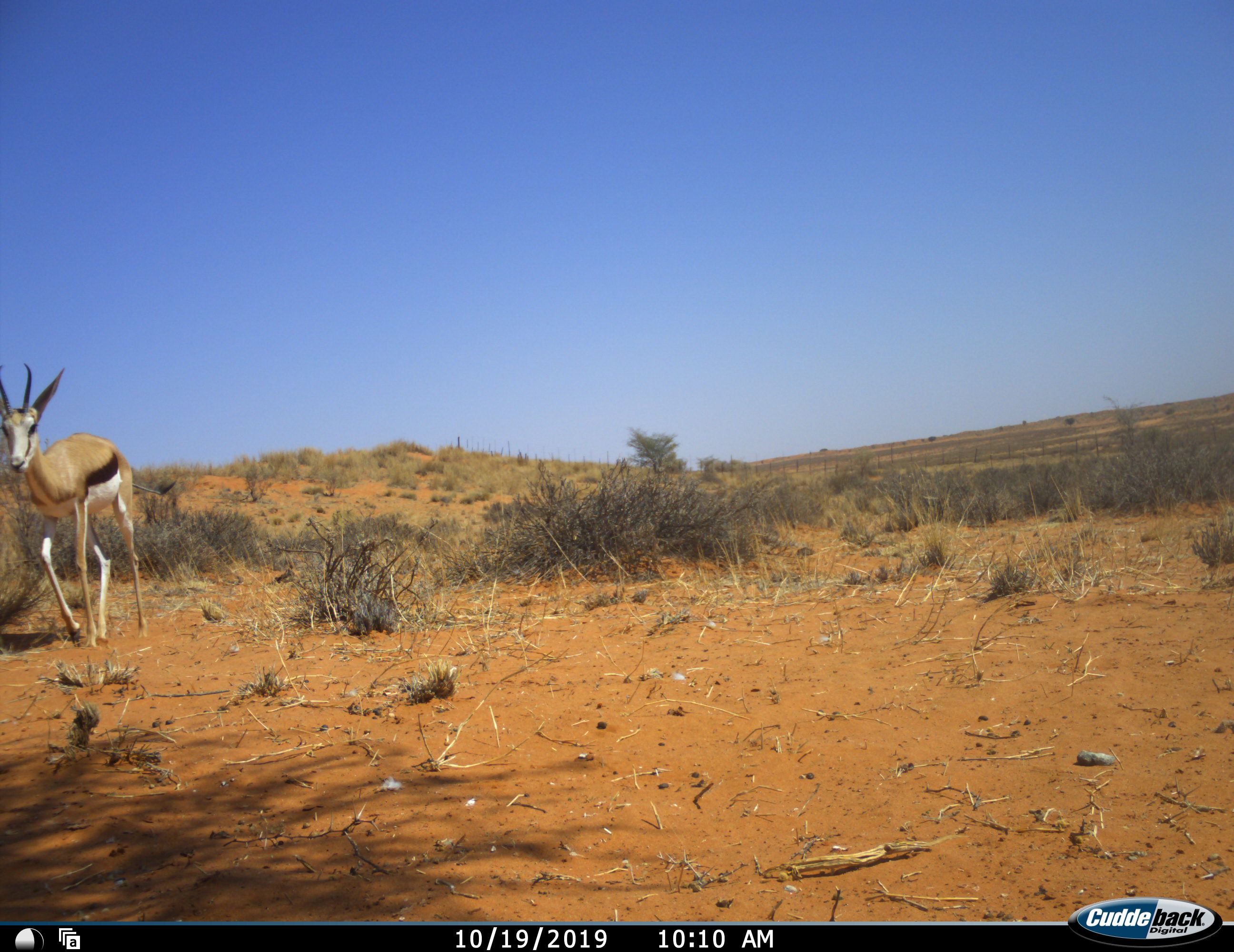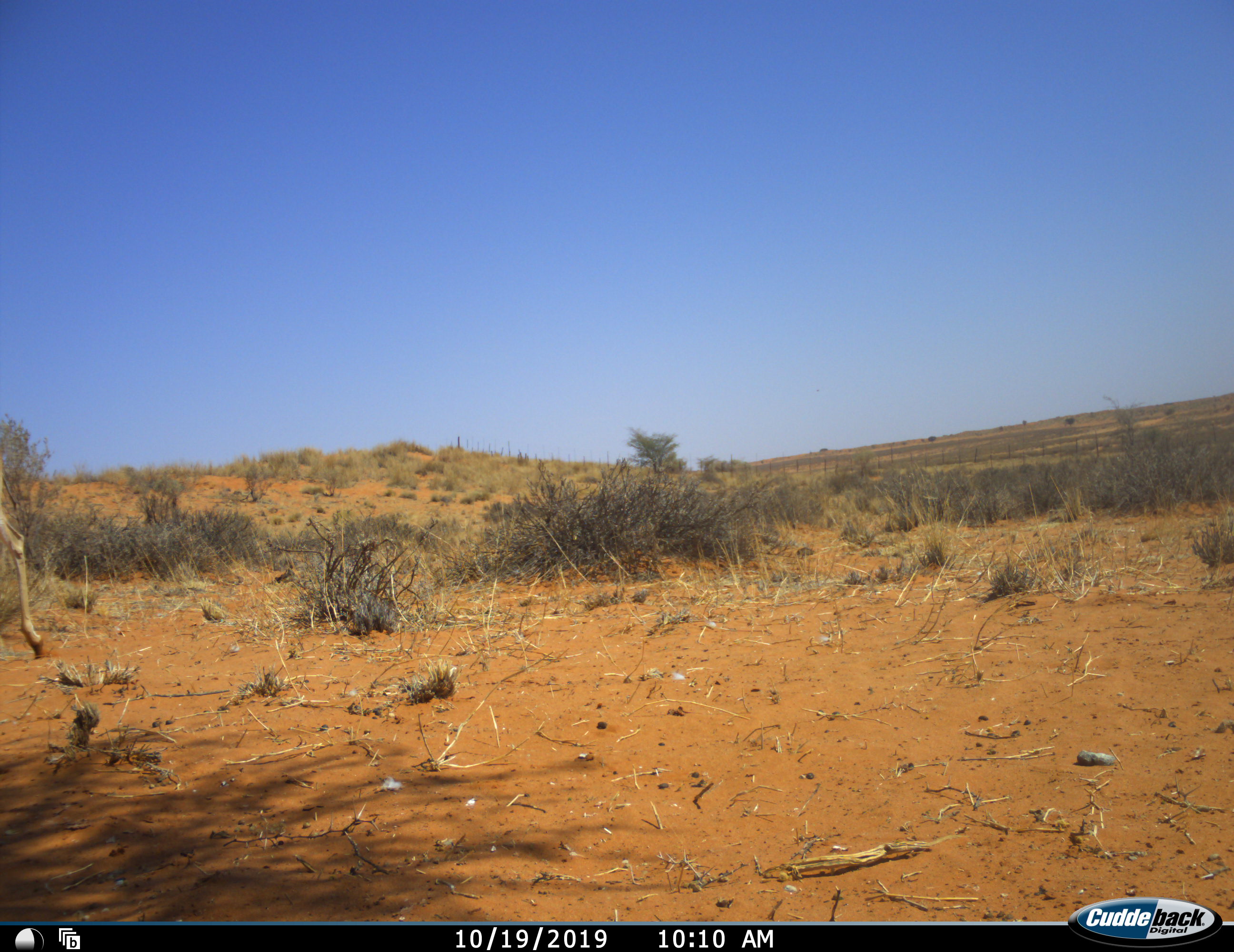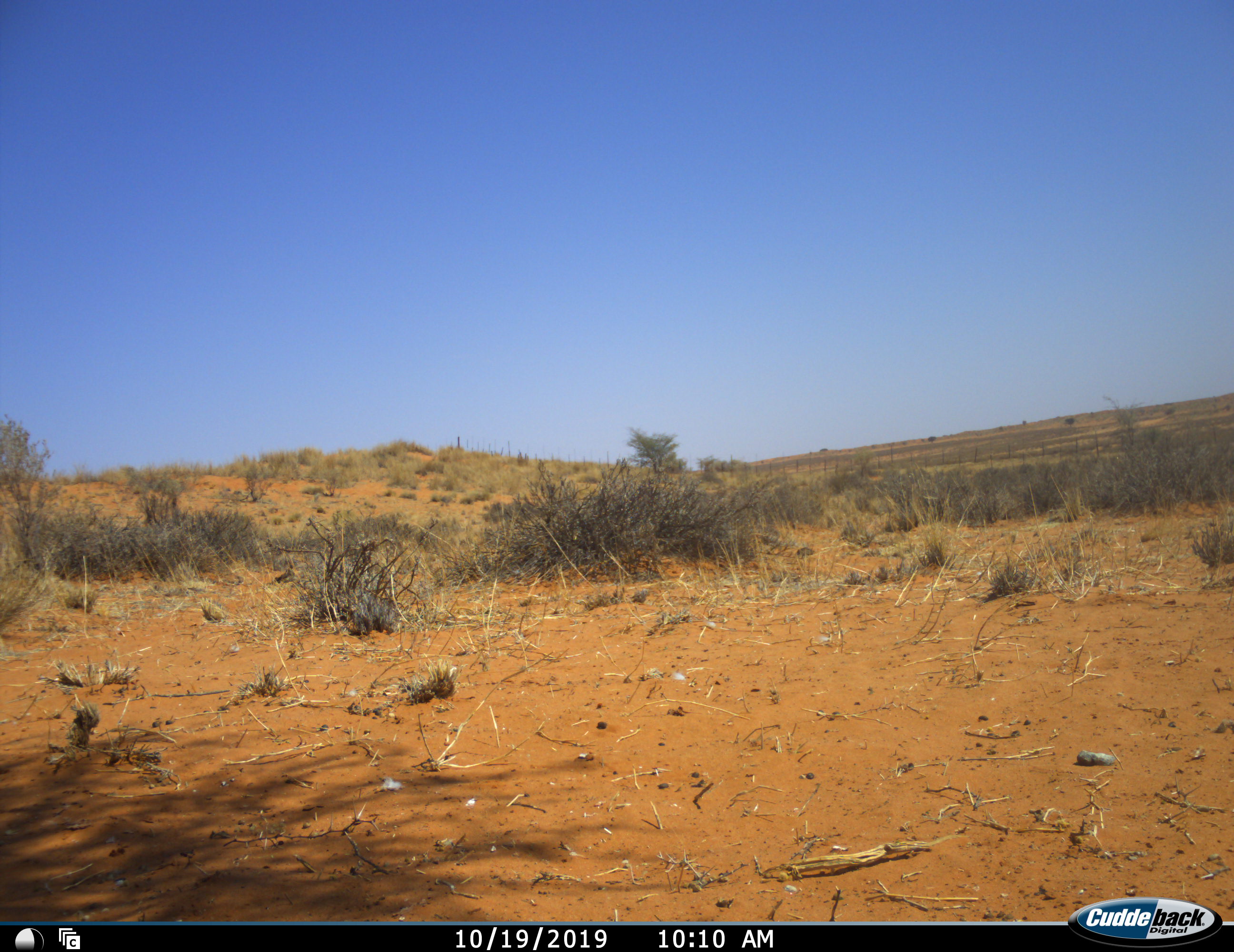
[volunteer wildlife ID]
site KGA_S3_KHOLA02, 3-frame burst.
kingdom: Animalia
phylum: Chordata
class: Mammalia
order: Artiodactyla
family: Bovidae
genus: Antidorcas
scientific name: Antidorcas marsupialis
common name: springbok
Springbok (Antidorcas marsupialis), count 1. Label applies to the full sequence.